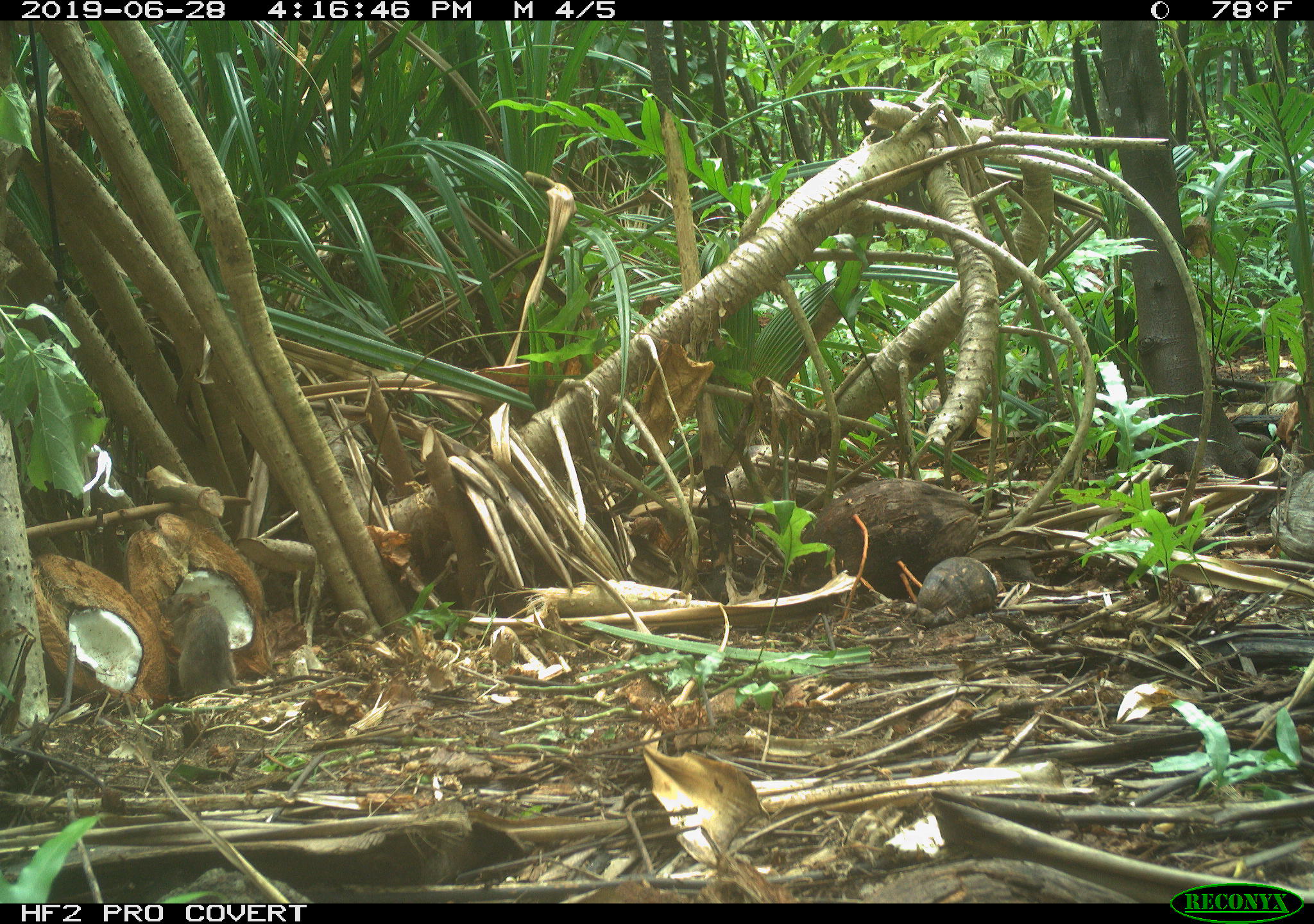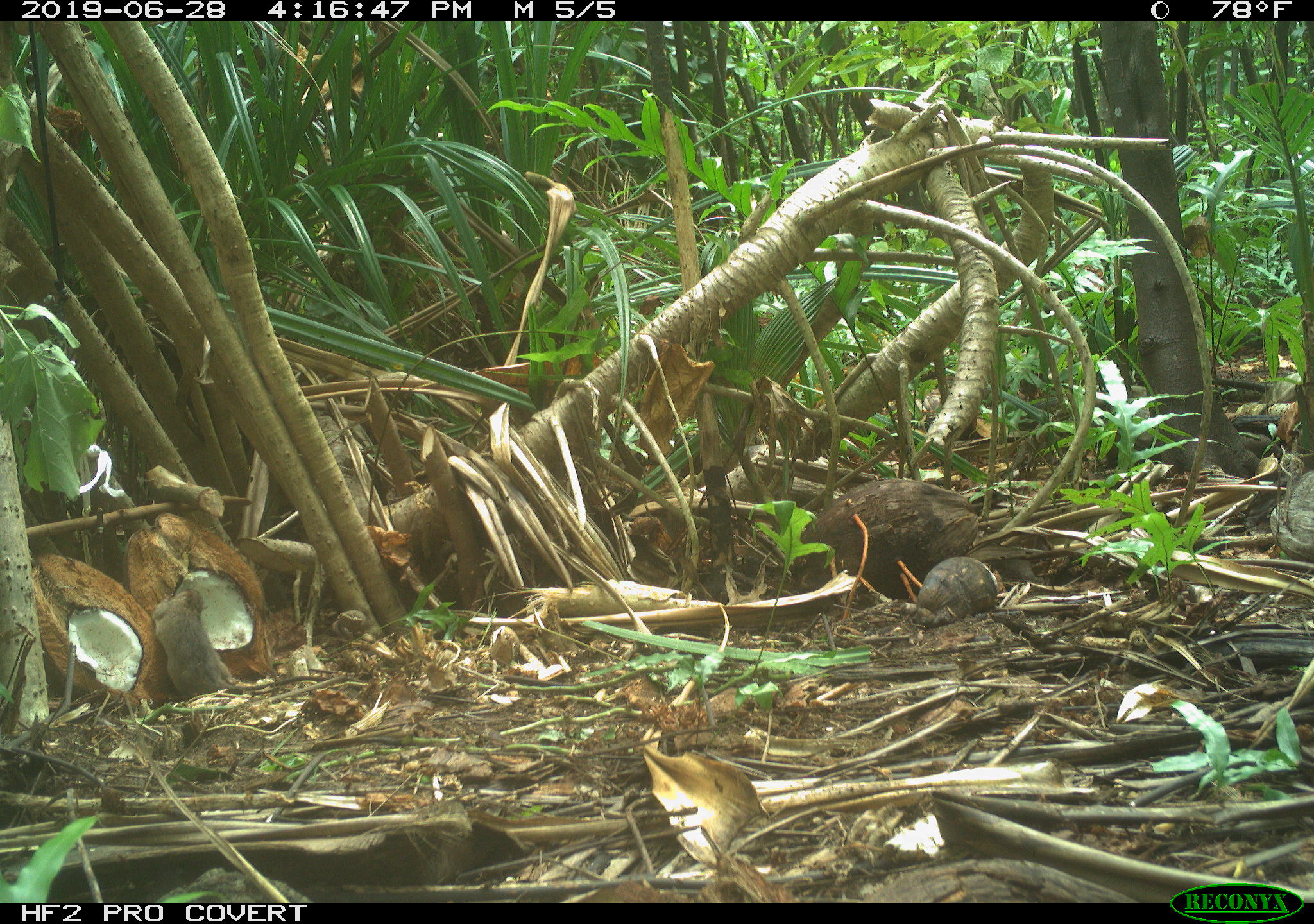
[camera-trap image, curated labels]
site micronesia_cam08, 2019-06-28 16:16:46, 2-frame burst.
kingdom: Animalia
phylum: Chordata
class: Mammalia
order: Rodentia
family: Muridae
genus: Rattus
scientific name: Rattus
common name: rat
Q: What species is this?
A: Rat (Rattus).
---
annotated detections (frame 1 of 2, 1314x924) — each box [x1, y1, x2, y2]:
rat: [154, 584, 328, 695]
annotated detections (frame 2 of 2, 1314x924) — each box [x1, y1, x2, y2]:
rat: [145, 583, 332, 698]